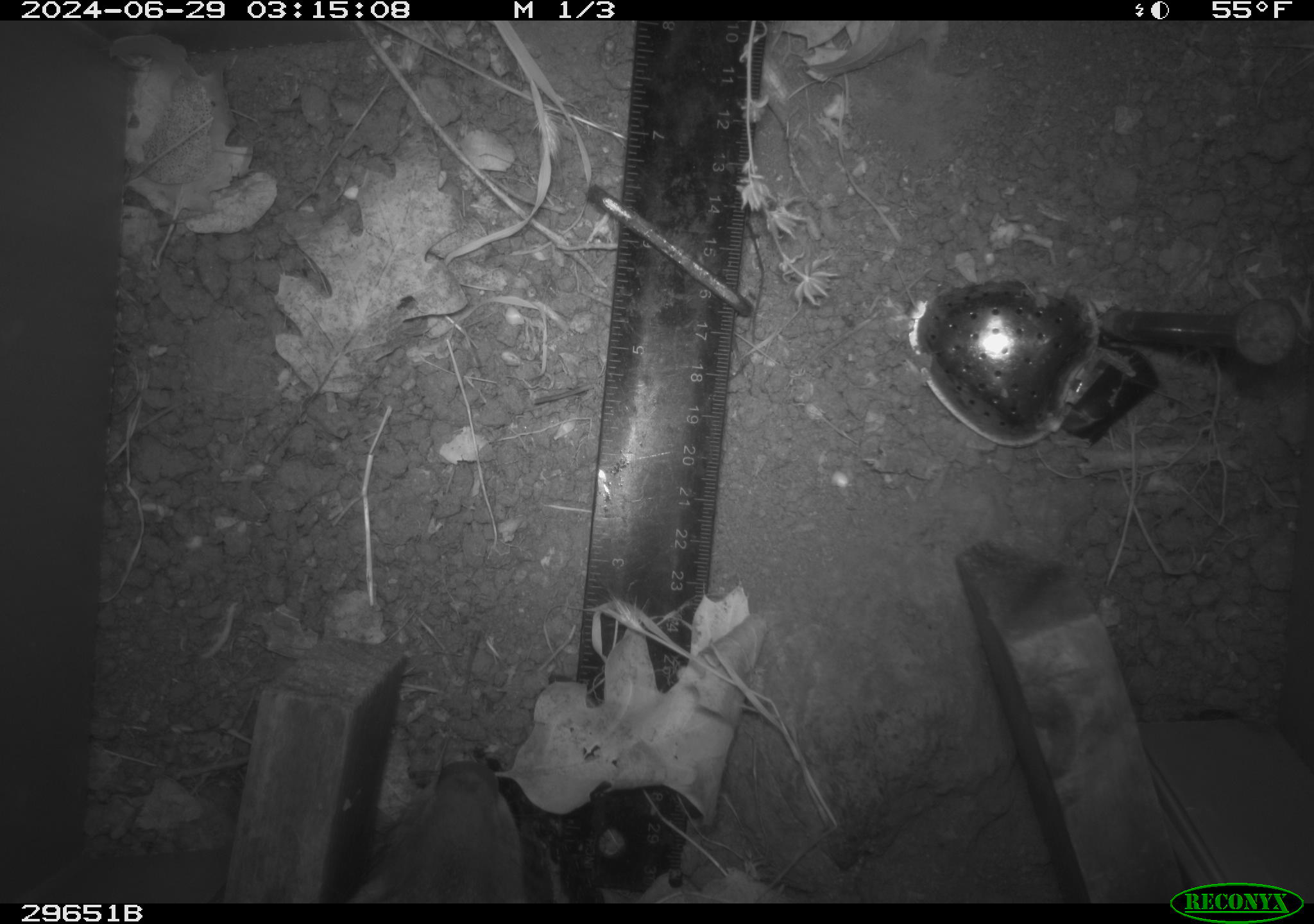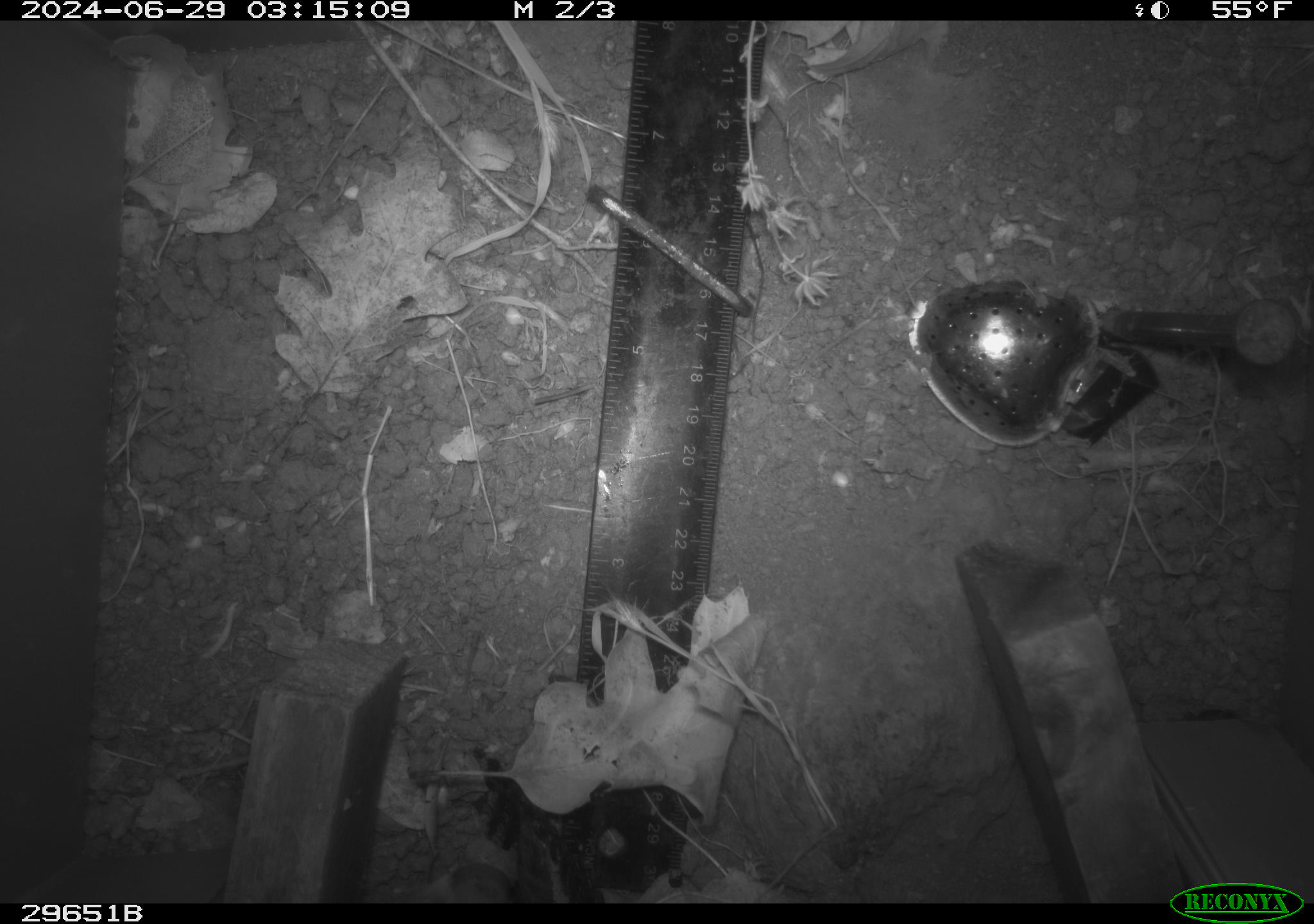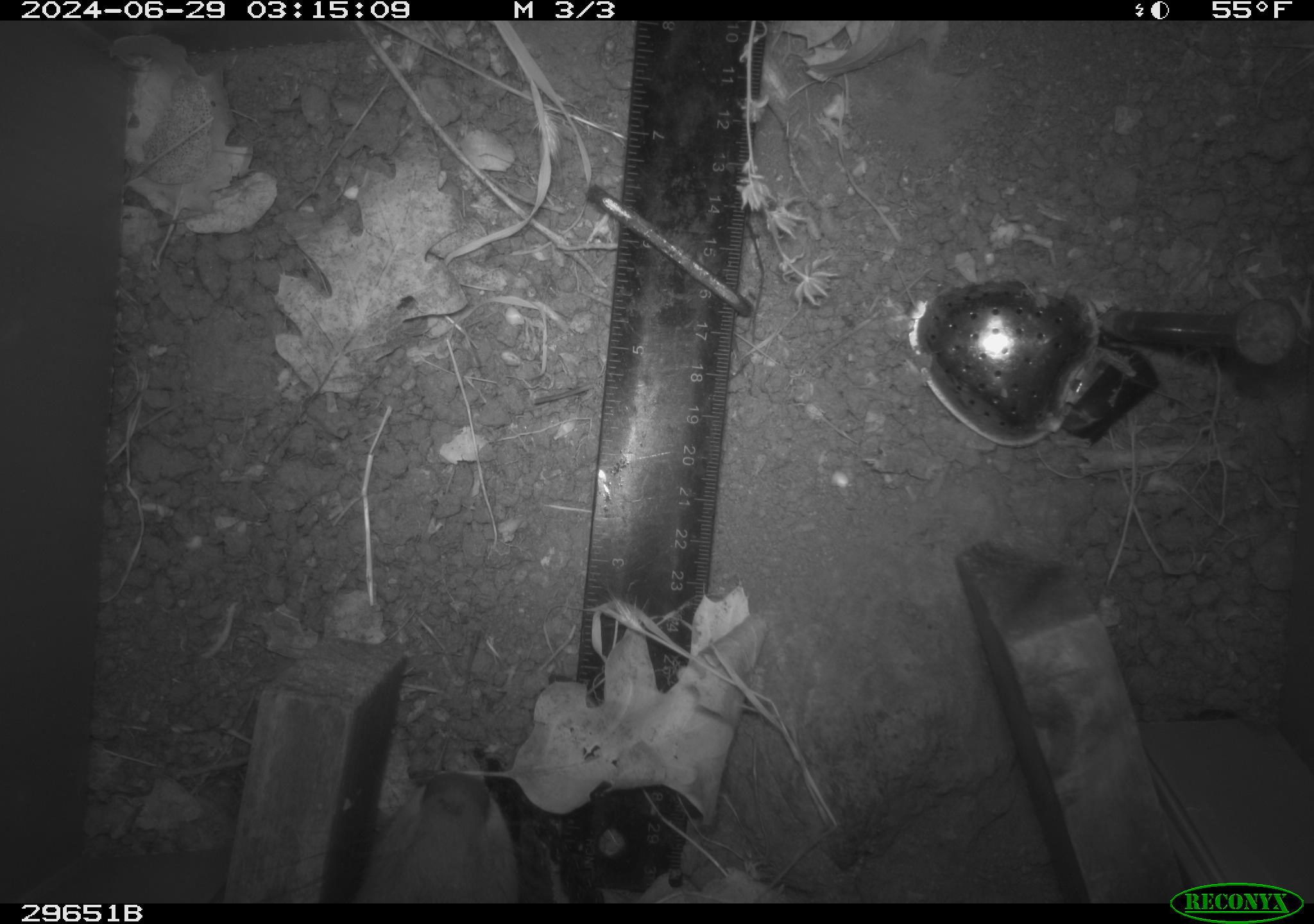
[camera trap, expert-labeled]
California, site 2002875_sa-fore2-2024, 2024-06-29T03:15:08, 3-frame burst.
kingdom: Animalia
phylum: Chordata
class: Mammalia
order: Carnivora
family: Canidae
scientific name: Canidae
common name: canid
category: canine family